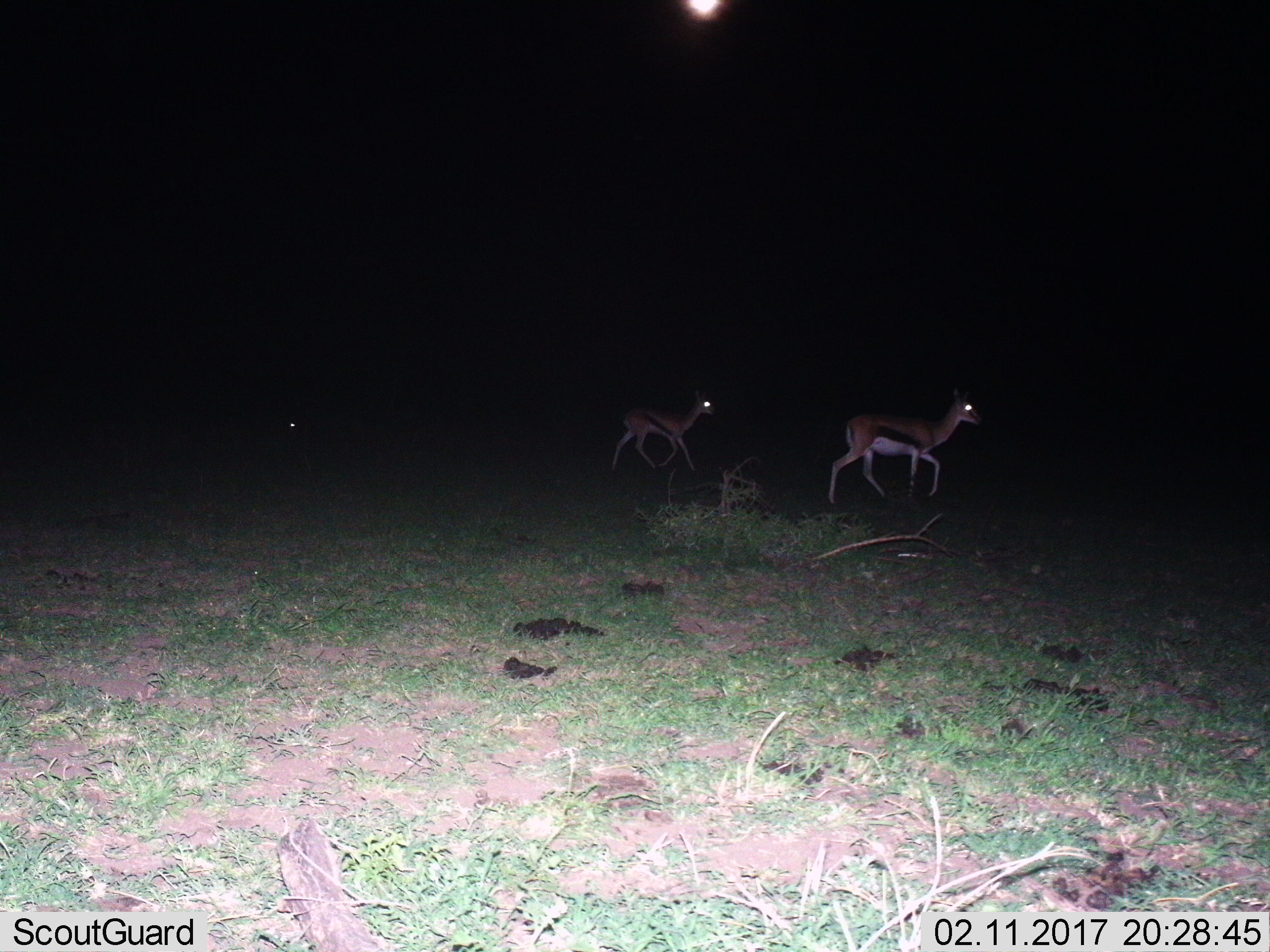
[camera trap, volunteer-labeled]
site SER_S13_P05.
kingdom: Animalia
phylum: Chordata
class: Mammalia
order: Artiodactyla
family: Bovidae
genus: Eudorcas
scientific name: Eudorcas thomsonii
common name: thomson's gazelle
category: gazellethomsons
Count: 2.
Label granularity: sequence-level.